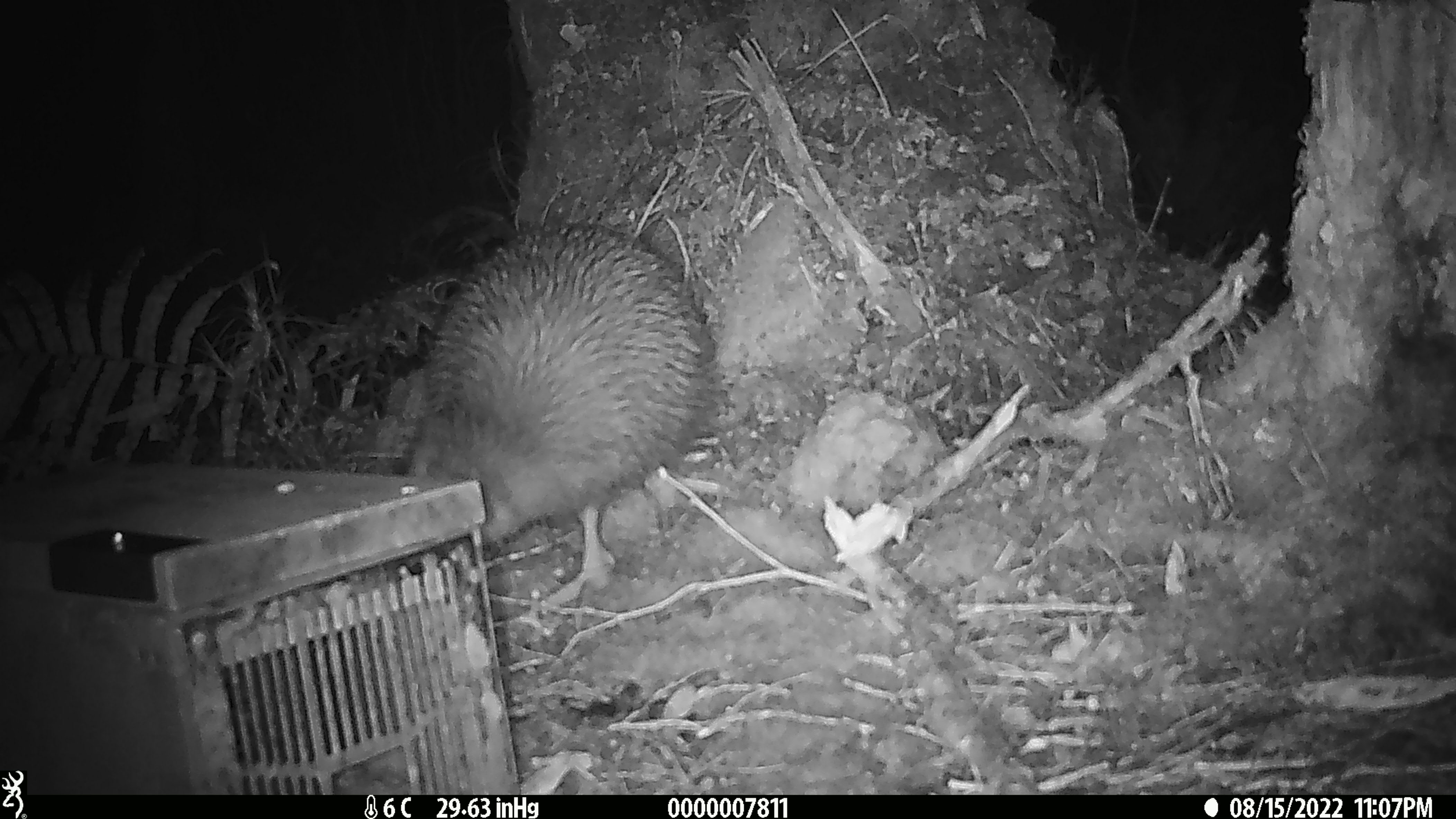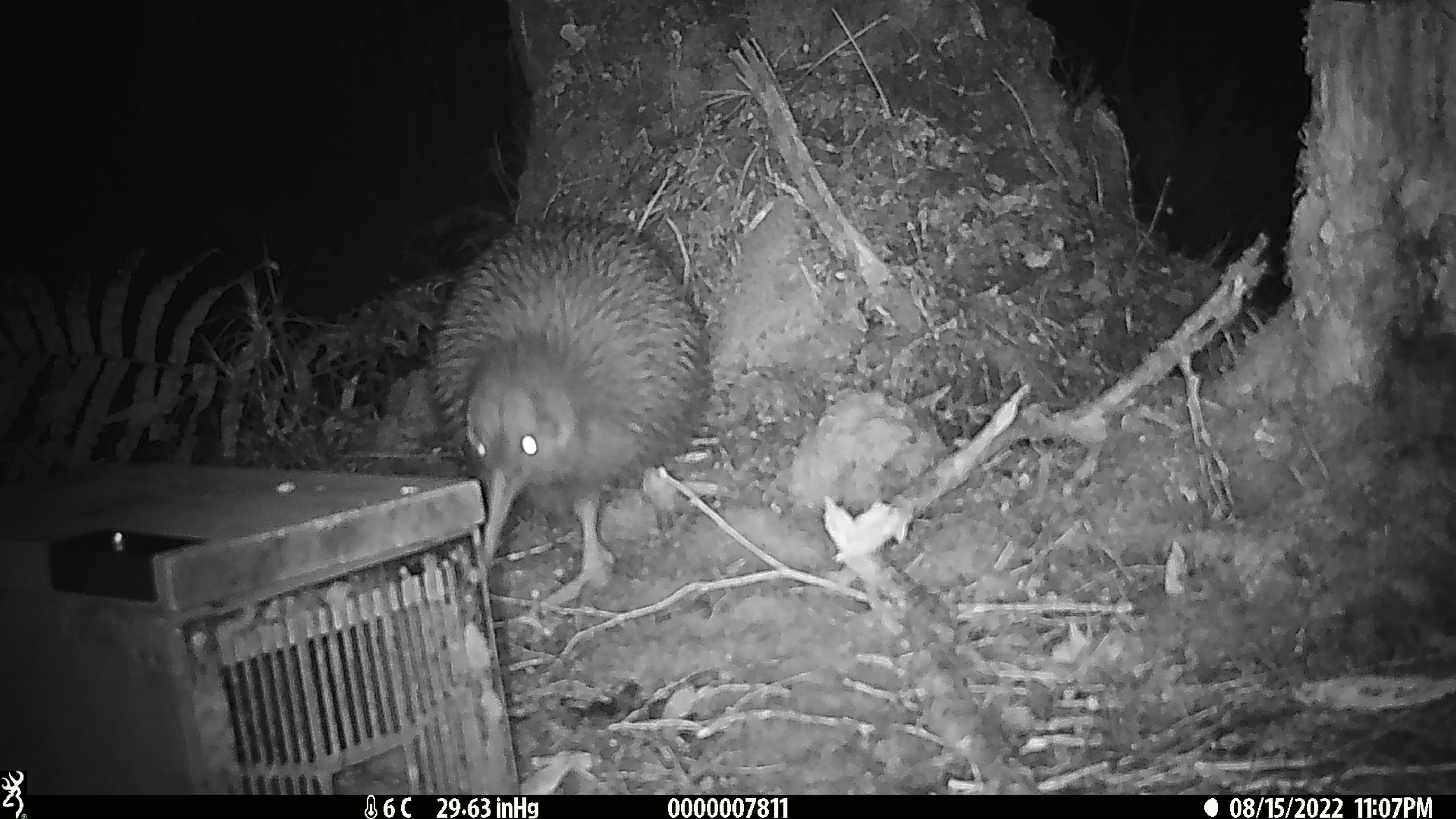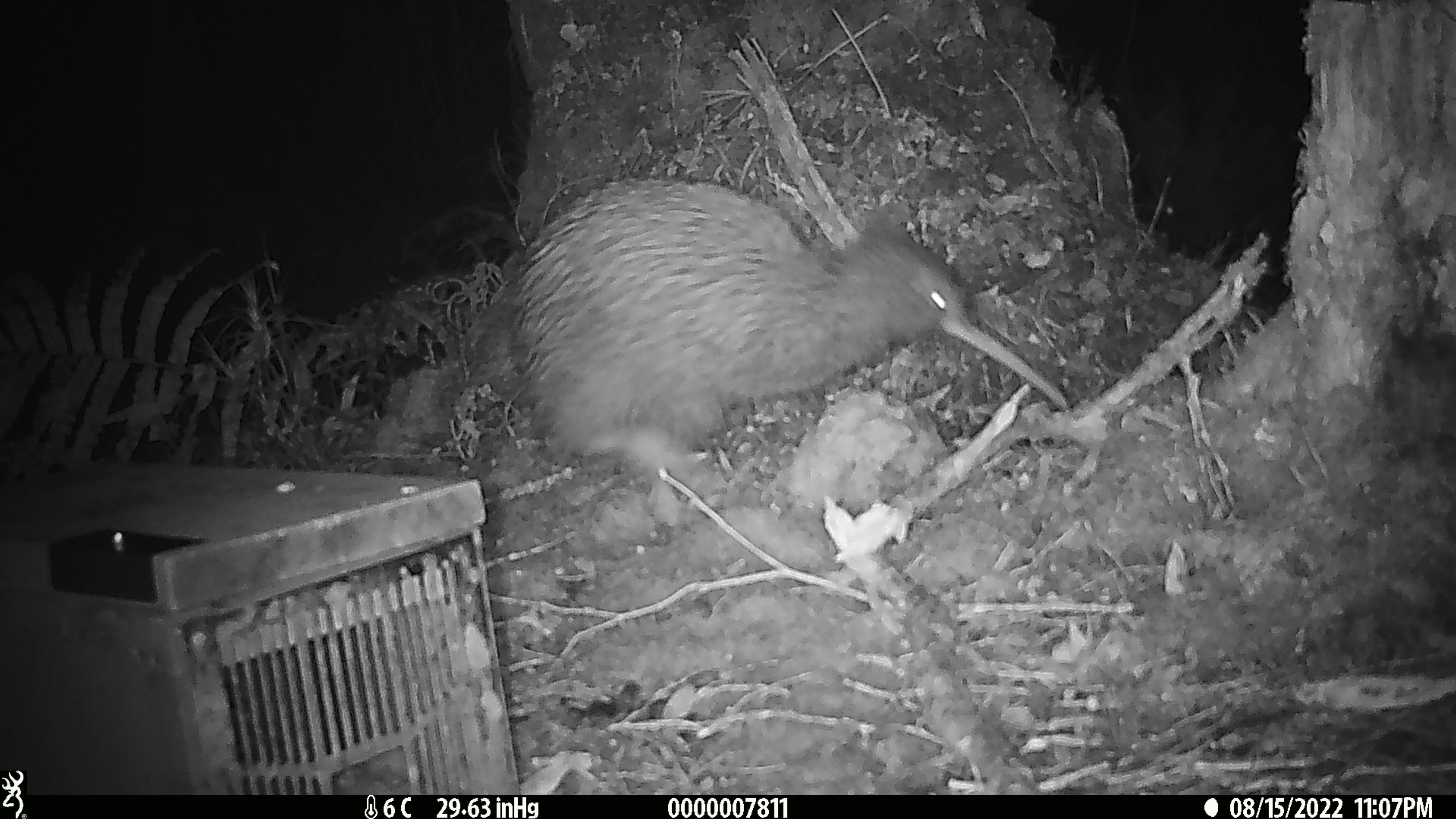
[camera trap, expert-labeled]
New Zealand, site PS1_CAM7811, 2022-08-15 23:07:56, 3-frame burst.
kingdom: Animalia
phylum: Chordata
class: Aves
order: Apterygiformes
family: Apterygidae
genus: Apteryx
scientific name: Apteryx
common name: kiwi